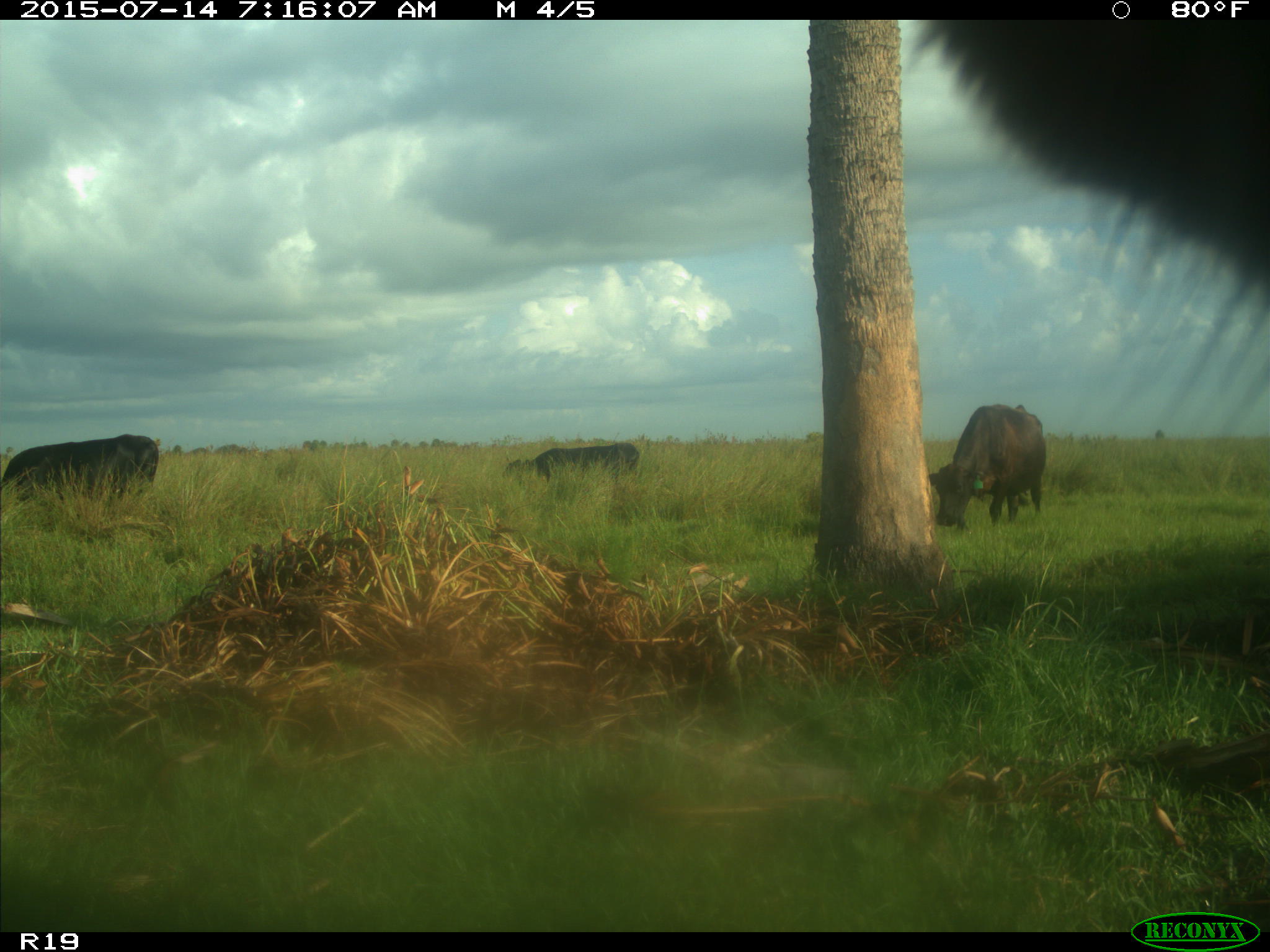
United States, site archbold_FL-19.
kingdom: Animalia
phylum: Chordata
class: Mammalia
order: Artiodactyla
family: Bovidae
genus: Bos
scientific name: Bos taurus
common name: domestic cow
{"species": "Bos taurus (domestic cow)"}